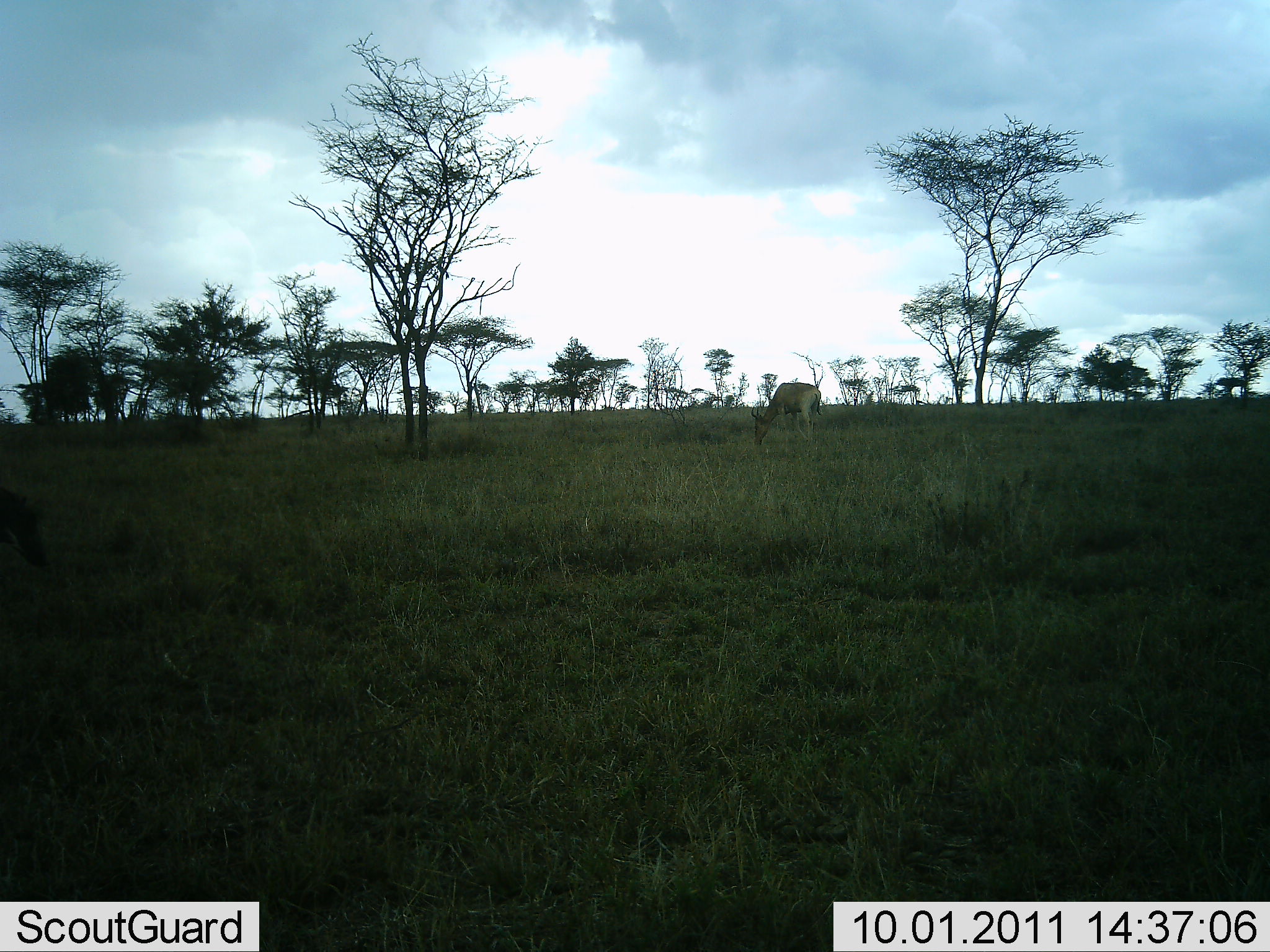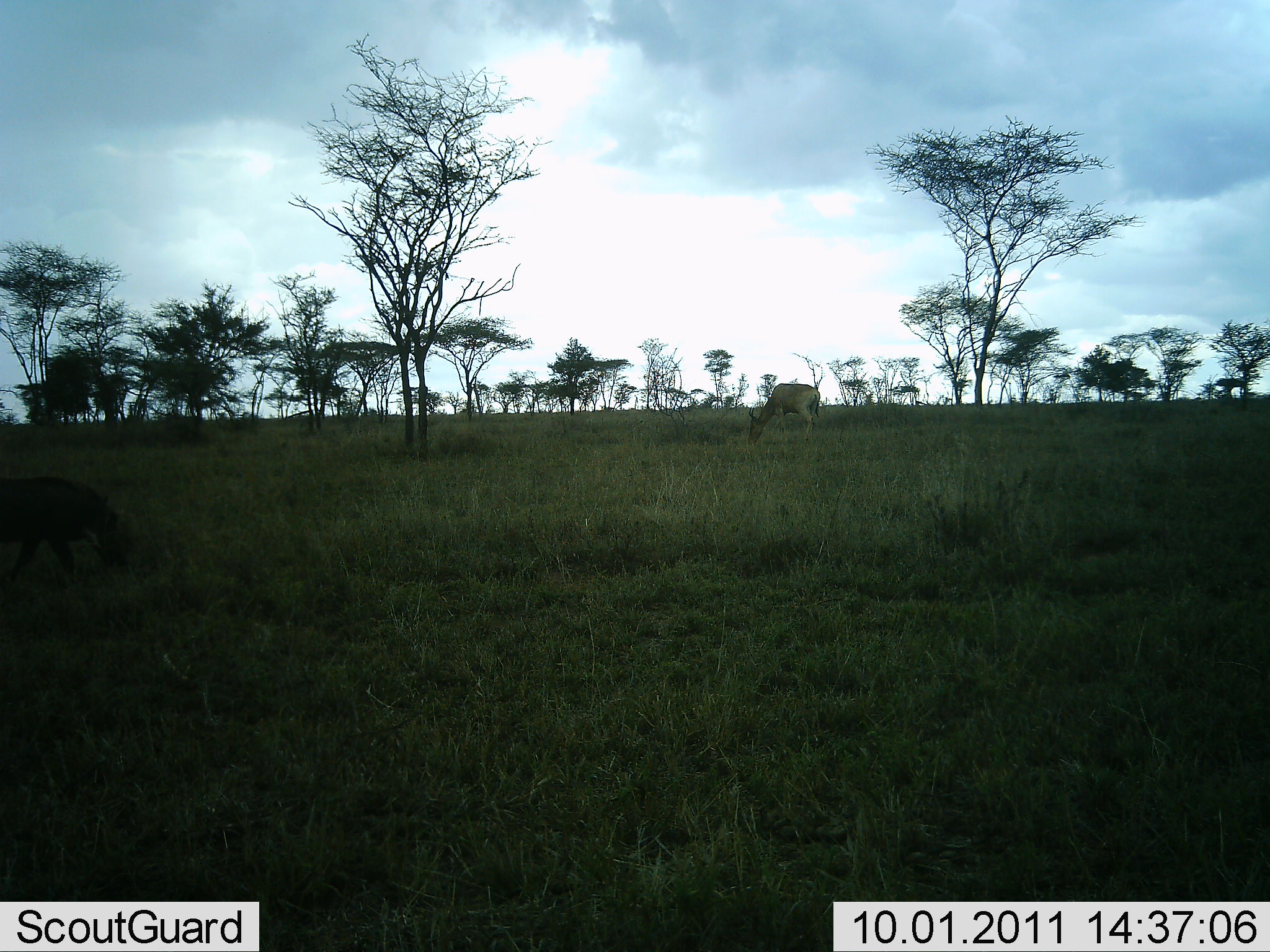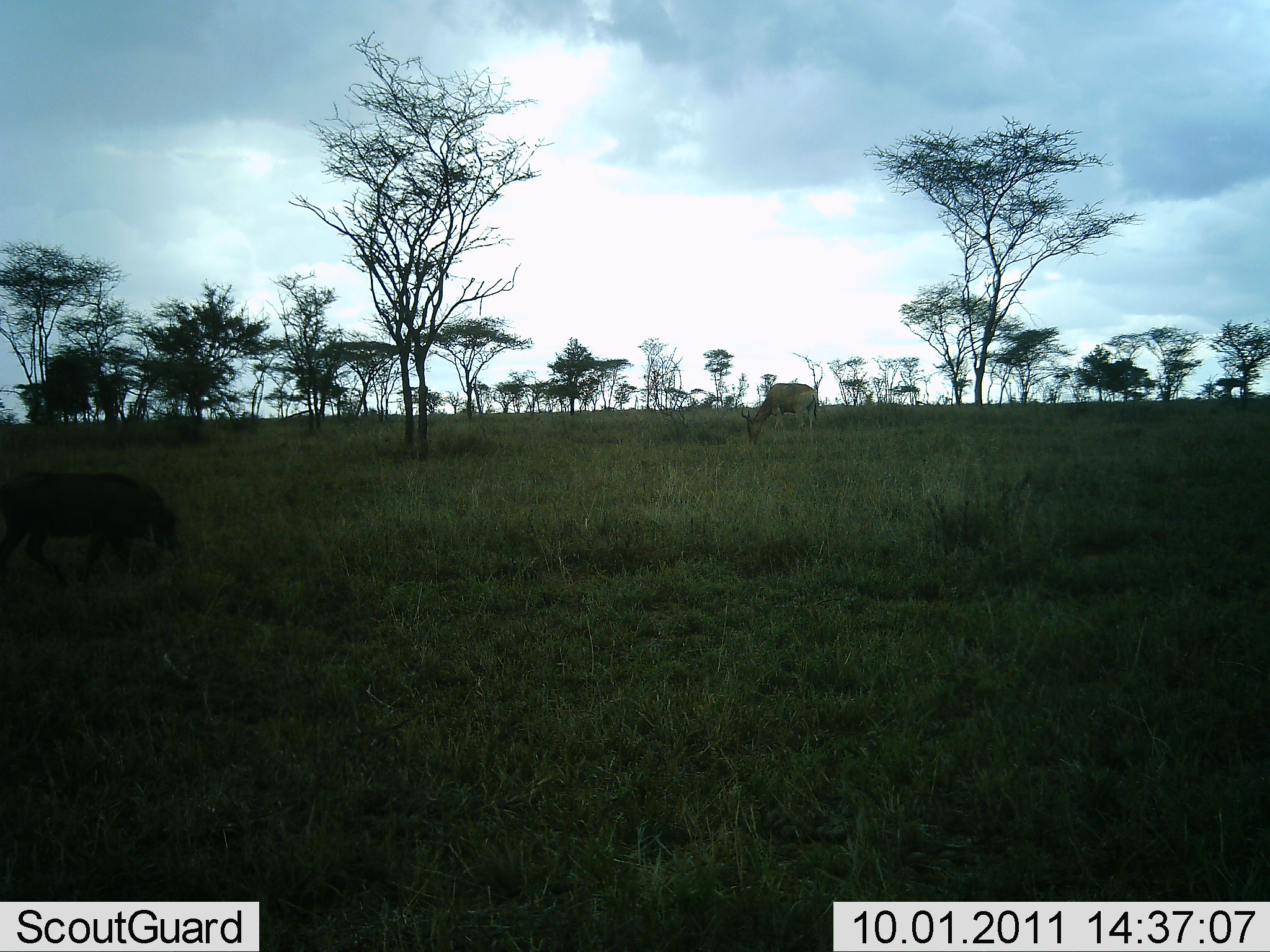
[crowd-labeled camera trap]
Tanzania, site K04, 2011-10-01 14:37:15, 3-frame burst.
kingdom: Animalia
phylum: Chordata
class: Mammalia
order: Artiodactyla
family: Bovidae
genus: Nanger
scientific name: Nanger granti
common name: grant's gazelle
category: gazellegrants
Gazellegrants (grant's gazelle) (Nanger granti), count 1. Behavior (volunteer vote fractions): standing 25%, resting 0%, moving 0%, interacting 0%. Young present (vote fraction): 0%. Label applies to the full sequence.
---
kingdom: Animalia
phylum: Chordata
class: Mammalia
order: Artiodactyla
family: Suidae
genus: Phacochoerus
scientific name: Phacochoerus africanus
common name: warthog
Warthog (Phacochoerus africanus), count 1. Behavior (volunteer vote fractions): standing 7%, resting 0%, moving 93%, interacting 0%. Young present (vote fraction): 0%. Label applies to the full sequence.